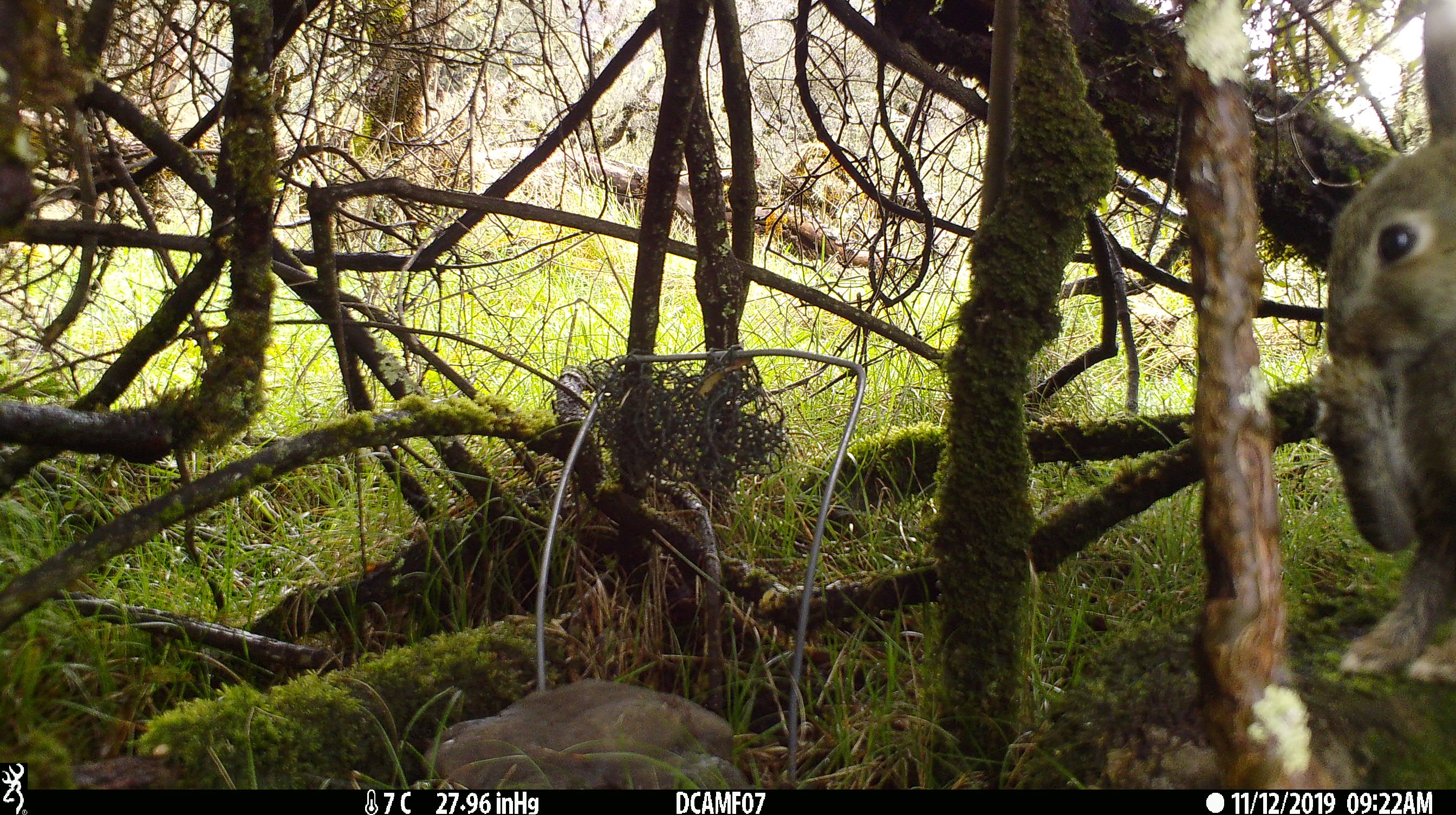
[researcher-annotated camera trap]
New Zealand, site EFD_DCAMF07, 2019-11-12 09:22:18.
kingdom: Animalia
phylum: Chordata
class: Mammalia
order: Lagomorpha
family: Leporidae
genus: Oryctolagus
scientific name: Oryctolagus cuniculus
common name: european rabbit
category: rabbit